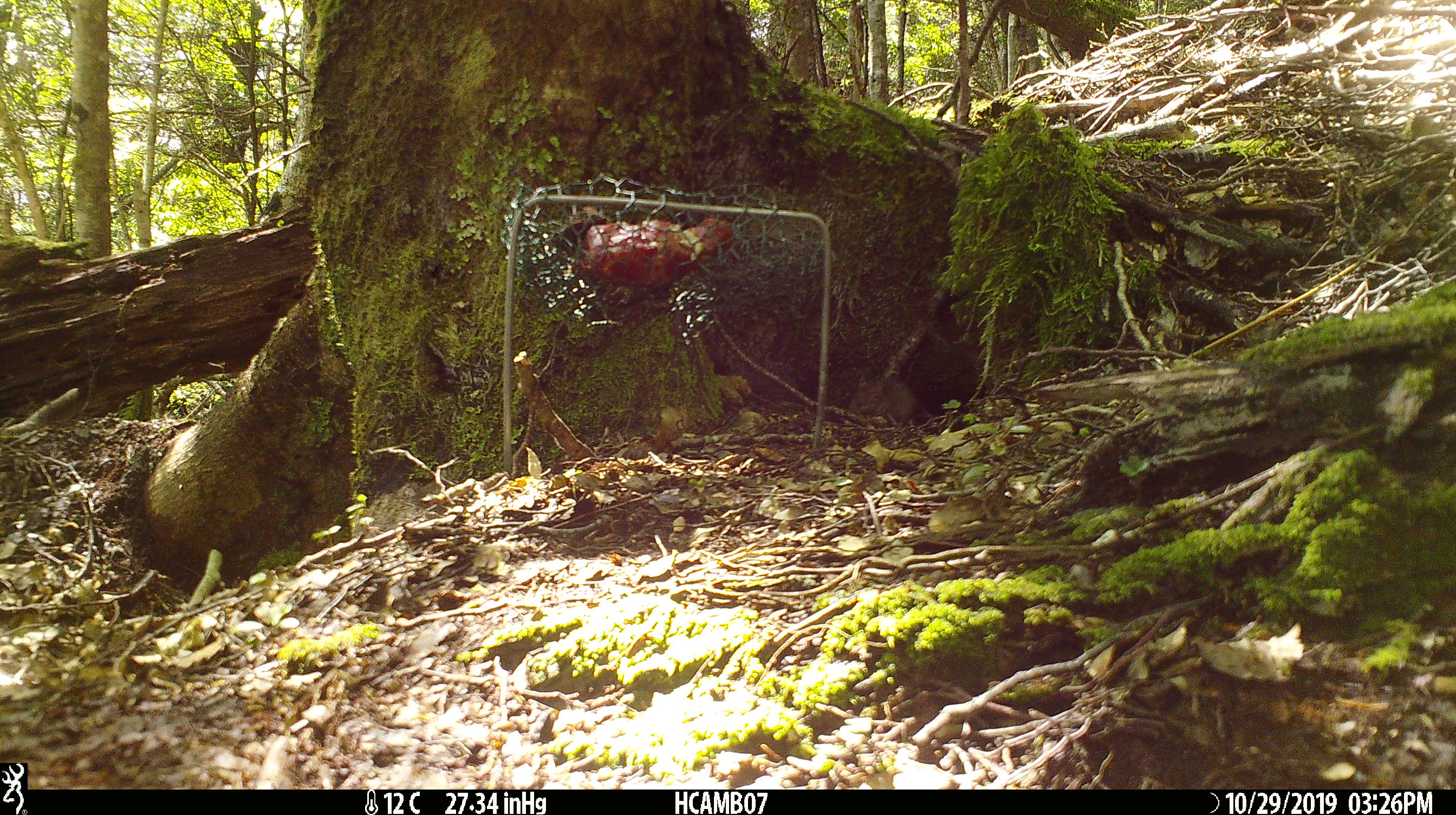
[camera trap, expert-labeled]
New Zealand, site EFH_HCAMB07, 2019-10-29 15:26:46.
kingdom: Animalia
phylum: Chordata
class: Mammalia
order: Rodentia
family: Muridae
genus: Mus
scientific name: Mus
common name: mouse